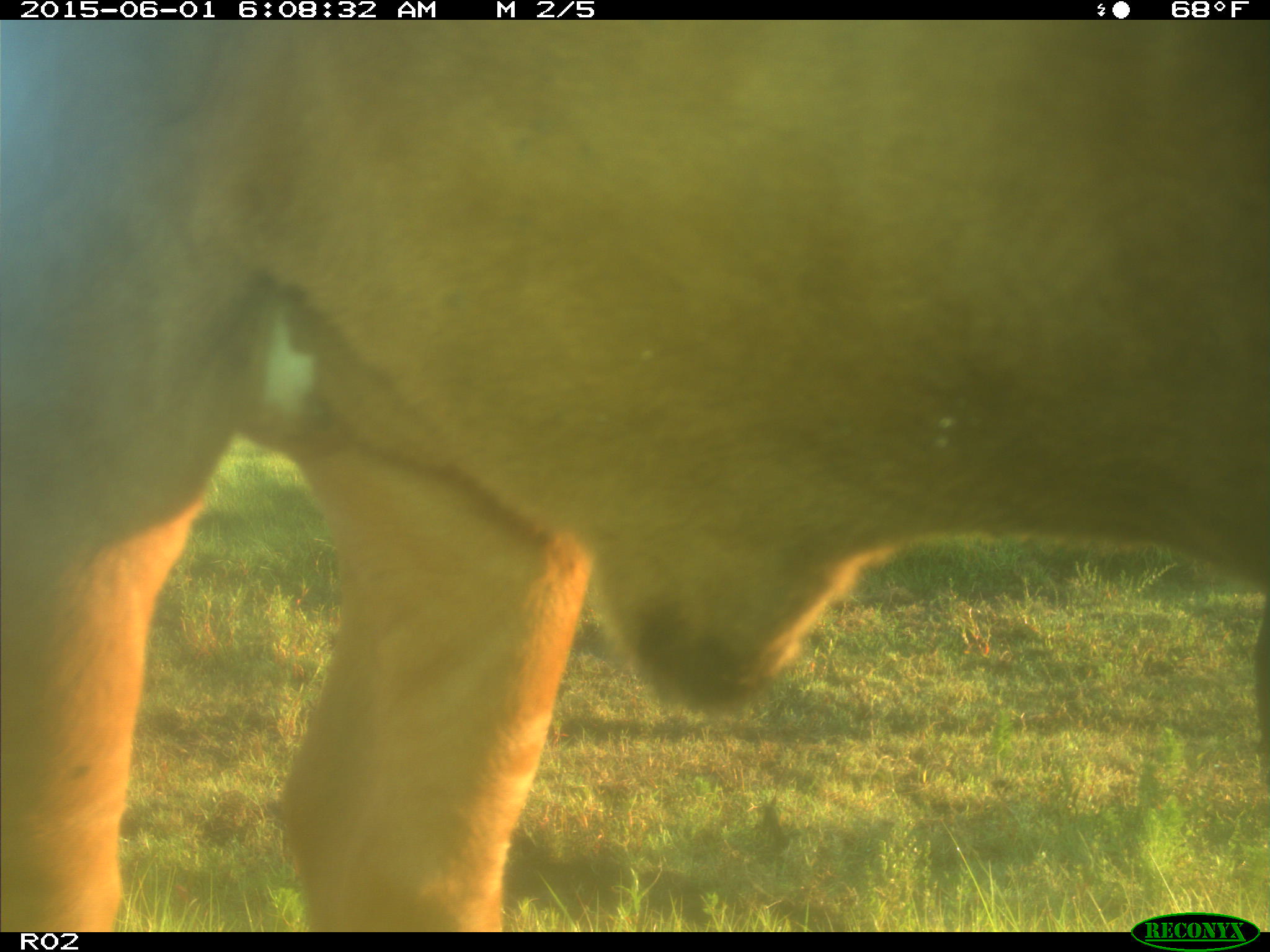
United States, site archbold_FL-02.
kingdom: Animalia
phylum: Chordata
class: Mammalia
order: Artiodactyla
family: Bovidae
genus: Bos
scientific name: Bos taurus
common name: domestic cow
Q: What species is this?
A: Bos taurus (domestic cow).